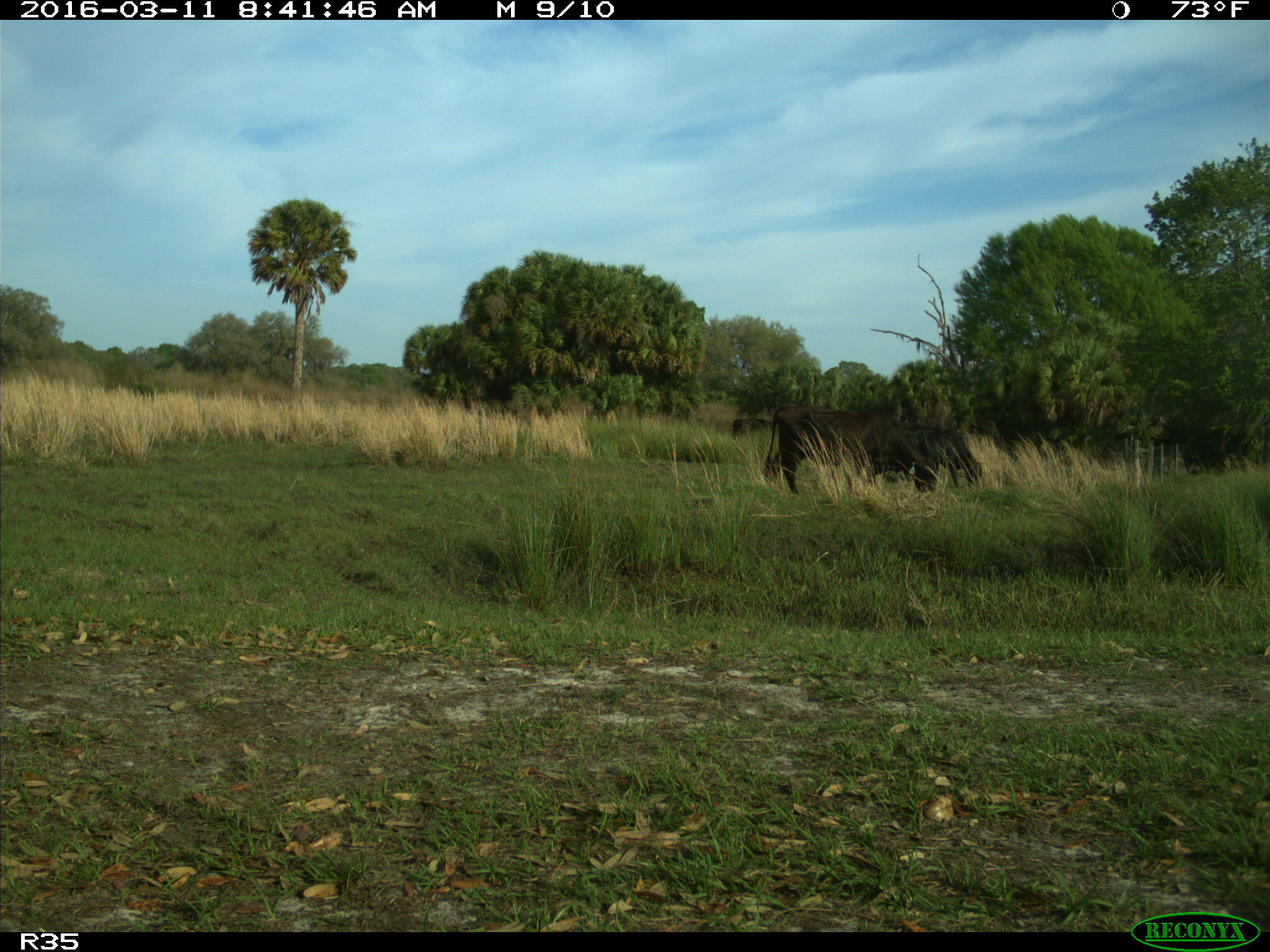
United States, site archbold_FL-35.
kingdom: Animalia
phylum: Chordata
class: Mammalia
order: Artiodactyla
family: Bovidae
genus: Bos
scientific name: Bos taurus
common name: domestic cow